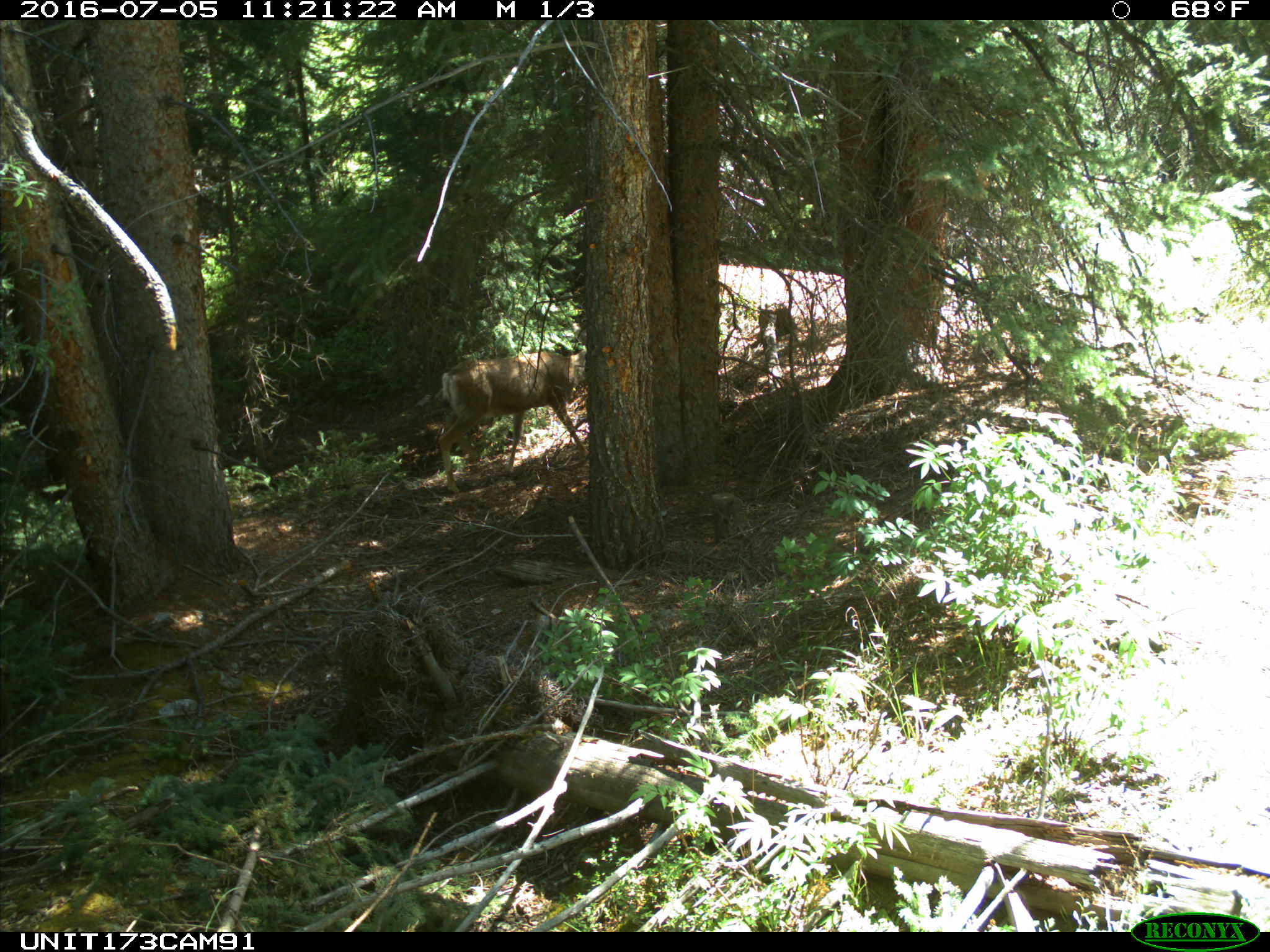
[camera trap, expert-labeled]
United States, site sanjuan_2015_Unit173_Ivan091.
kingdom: Animalia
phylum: Chordata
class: Mammalia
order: Artiodactyla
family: Cervidae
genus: Odocoileus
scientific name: Odocoileus hemionus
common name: mule deer